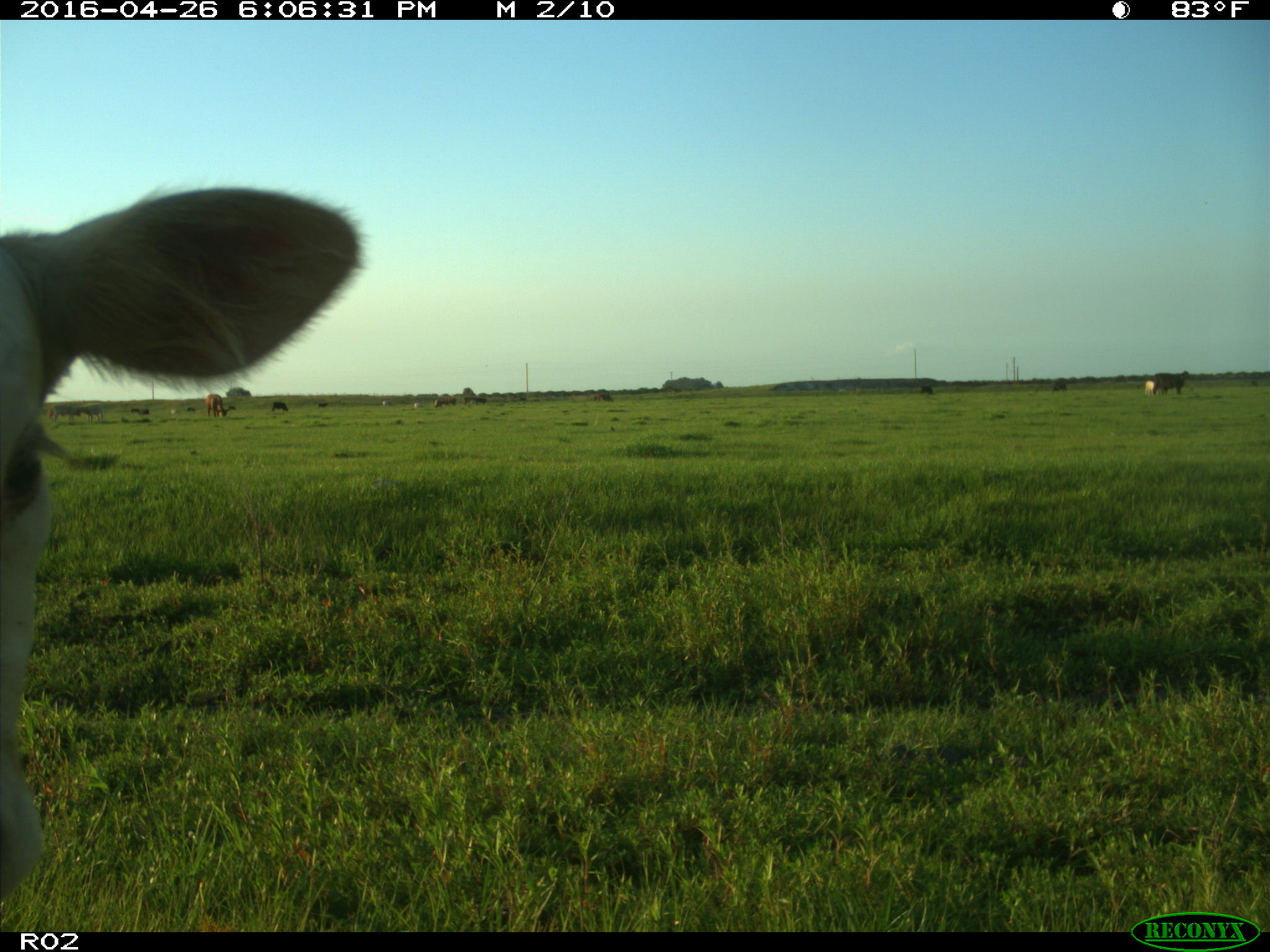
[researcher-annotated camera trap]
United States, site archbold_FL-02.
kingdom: Animalia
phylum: Chordata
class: Mammalia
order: Artiodactyla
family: Bovidae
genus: Bos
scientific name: Bos taurus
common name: domestic cow